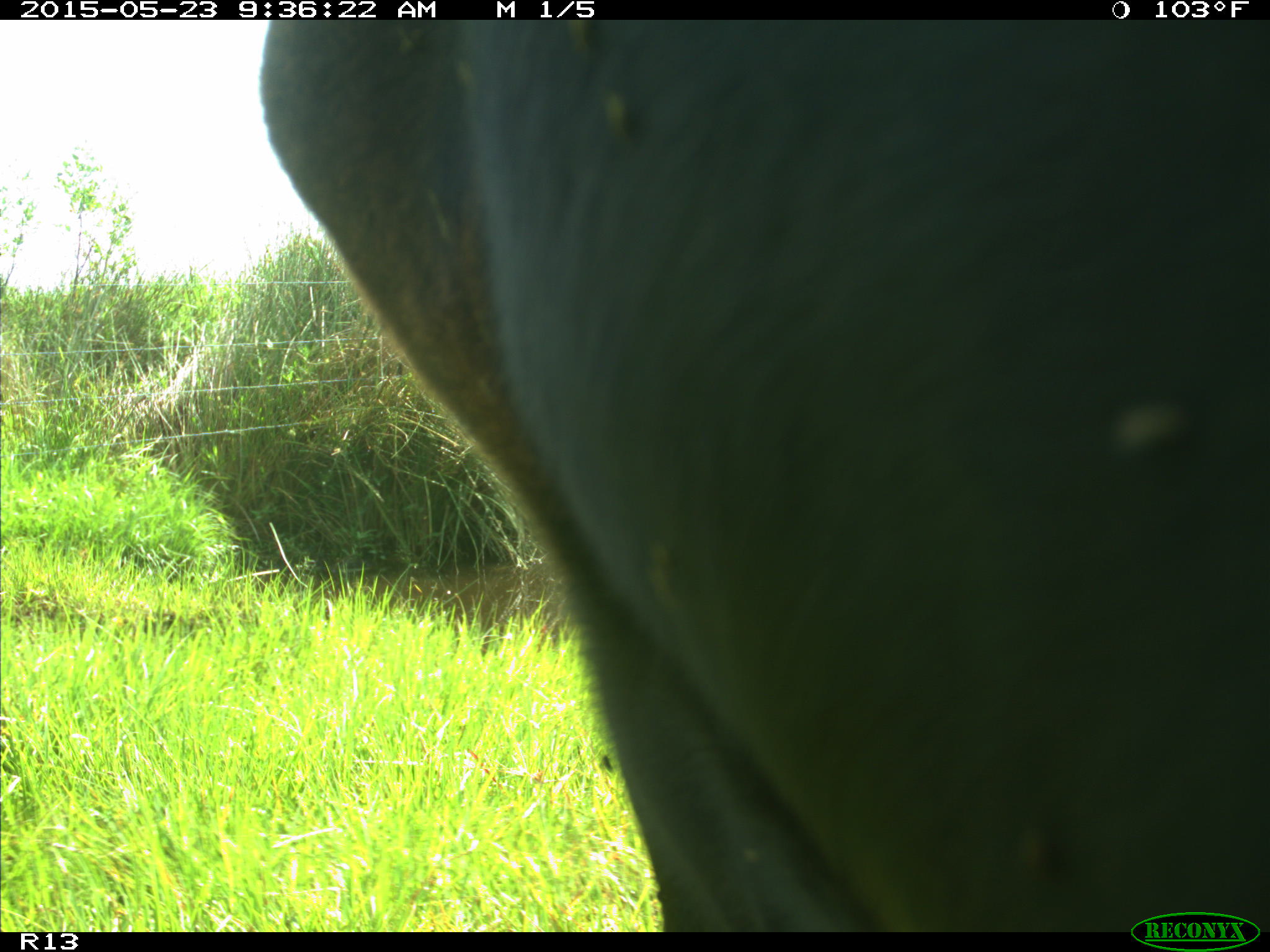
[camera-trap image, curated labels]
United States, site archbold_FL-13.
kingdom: Animalia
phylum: Chordata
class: Mammalia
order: Artiodactyla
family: Bovidae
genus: Bos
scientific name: Bos taurus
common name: domestic cow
Bos taurus (domestic cow).